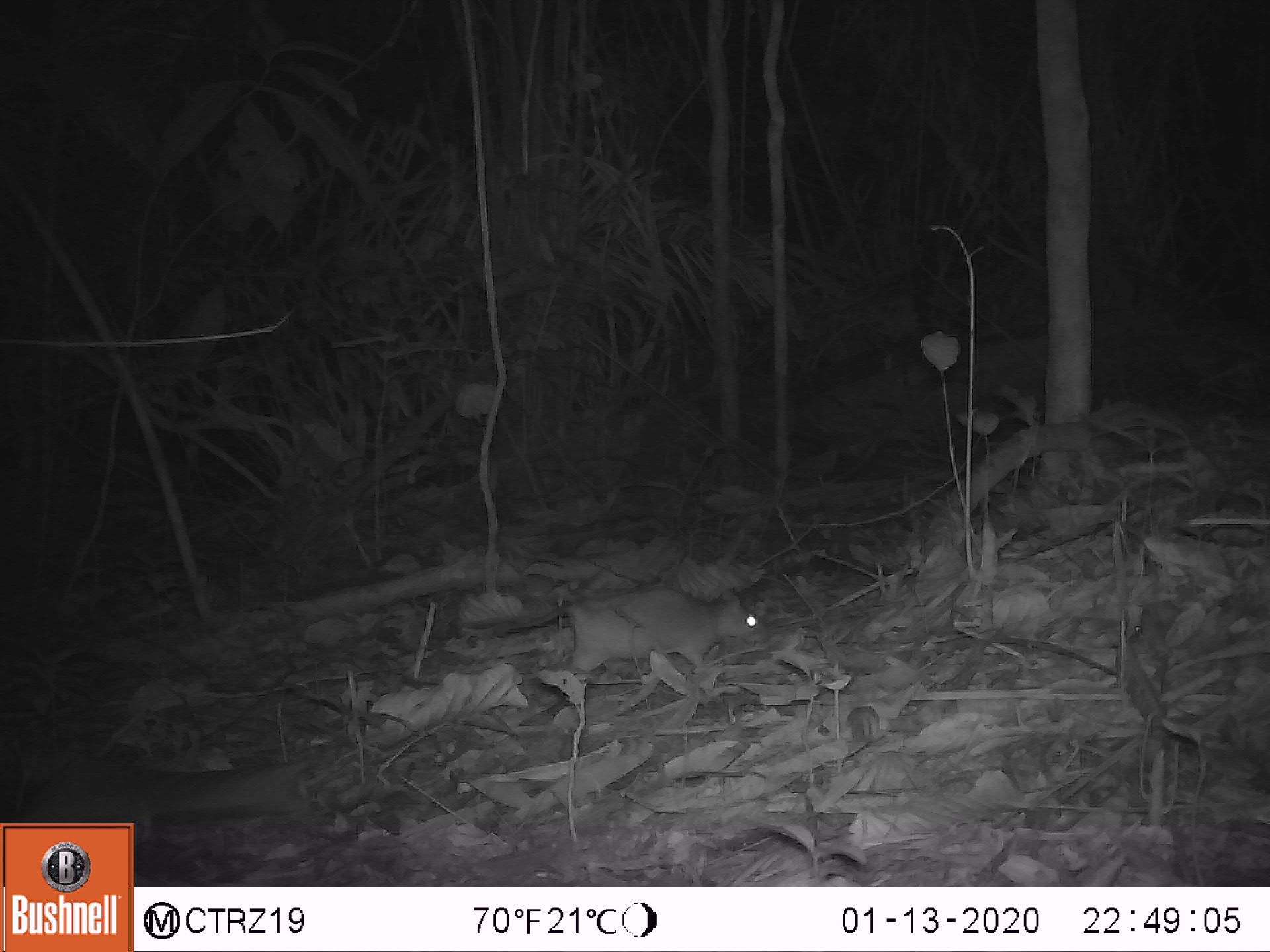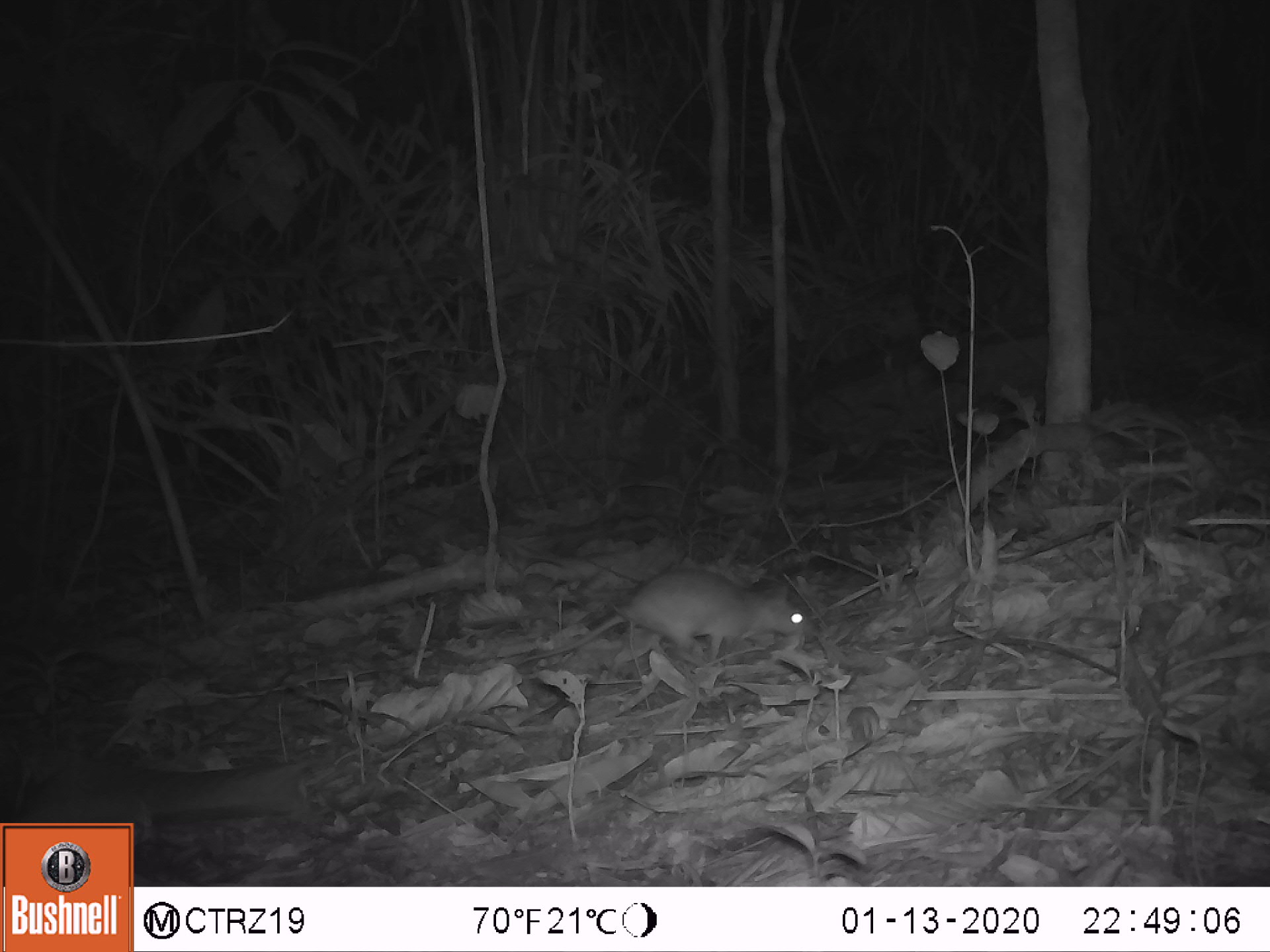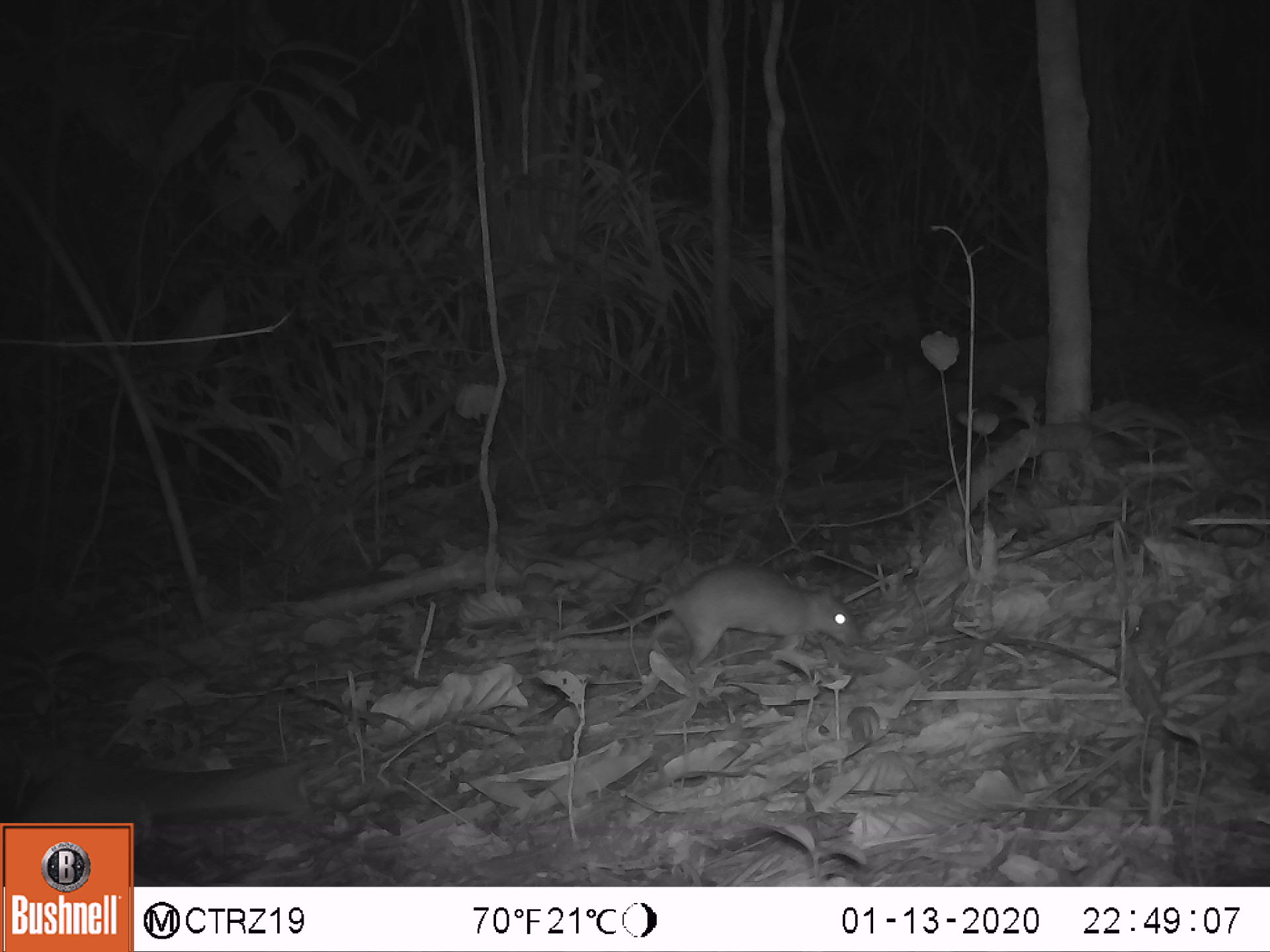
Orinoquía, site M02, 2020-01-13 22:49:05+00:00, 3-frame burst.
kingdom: Animalia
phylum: Chordata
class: Mammalia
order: Rodentia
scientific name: Rodentia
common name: rodent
Rodent (Rodentia).